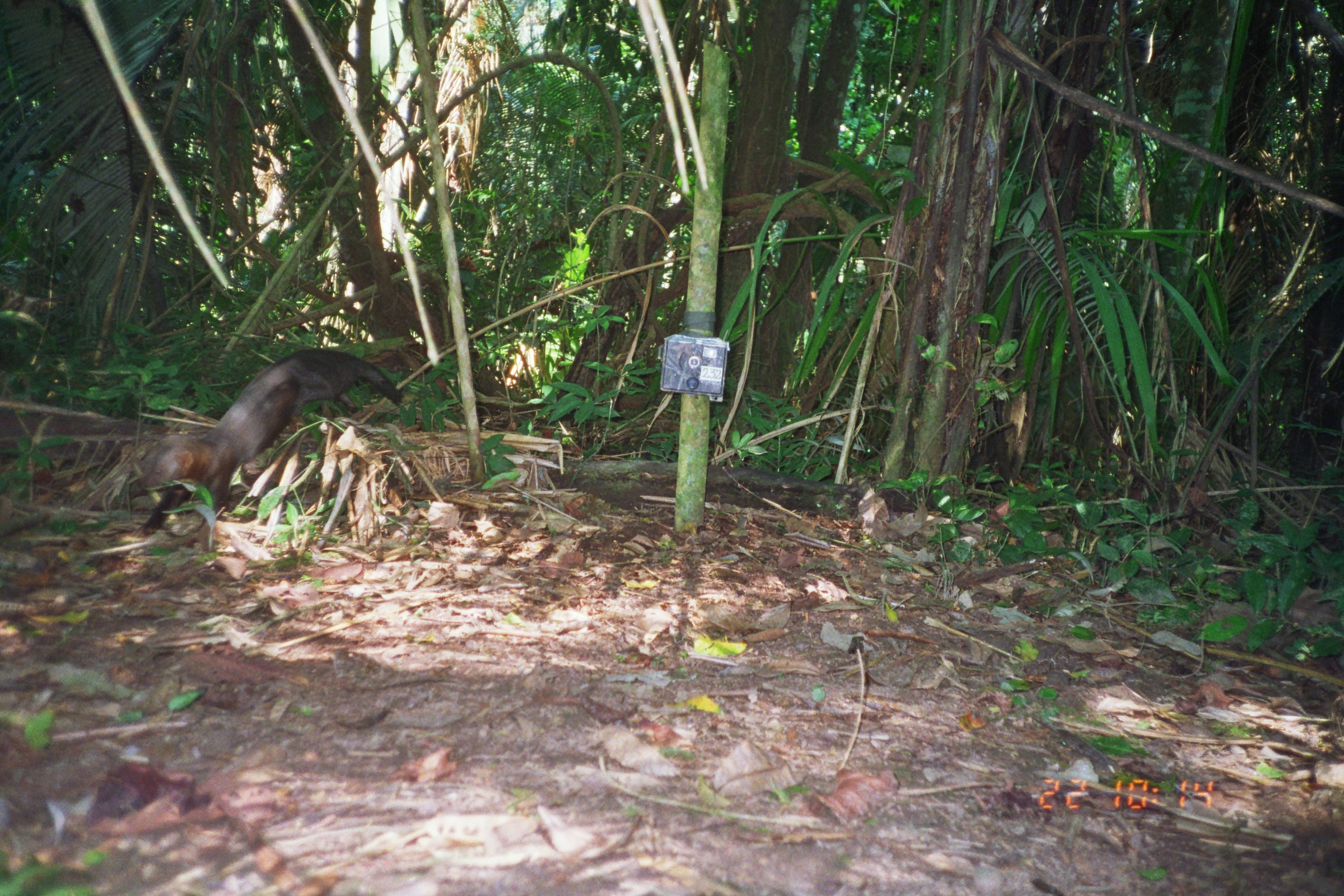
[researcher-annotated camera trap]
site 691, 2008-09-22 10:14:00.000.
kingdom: Animalia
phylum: Chordata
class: Mammalia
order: Carnivora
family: Mustelidae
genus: Eira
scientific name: Eira barbara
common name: tayra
Eira barbara (tayra).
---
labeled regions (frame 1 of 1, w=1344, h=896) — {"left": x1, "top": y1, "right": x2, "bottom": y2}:
eira barbara: {"left": 137, "top": 346, "right": 403, "bottom": 537}